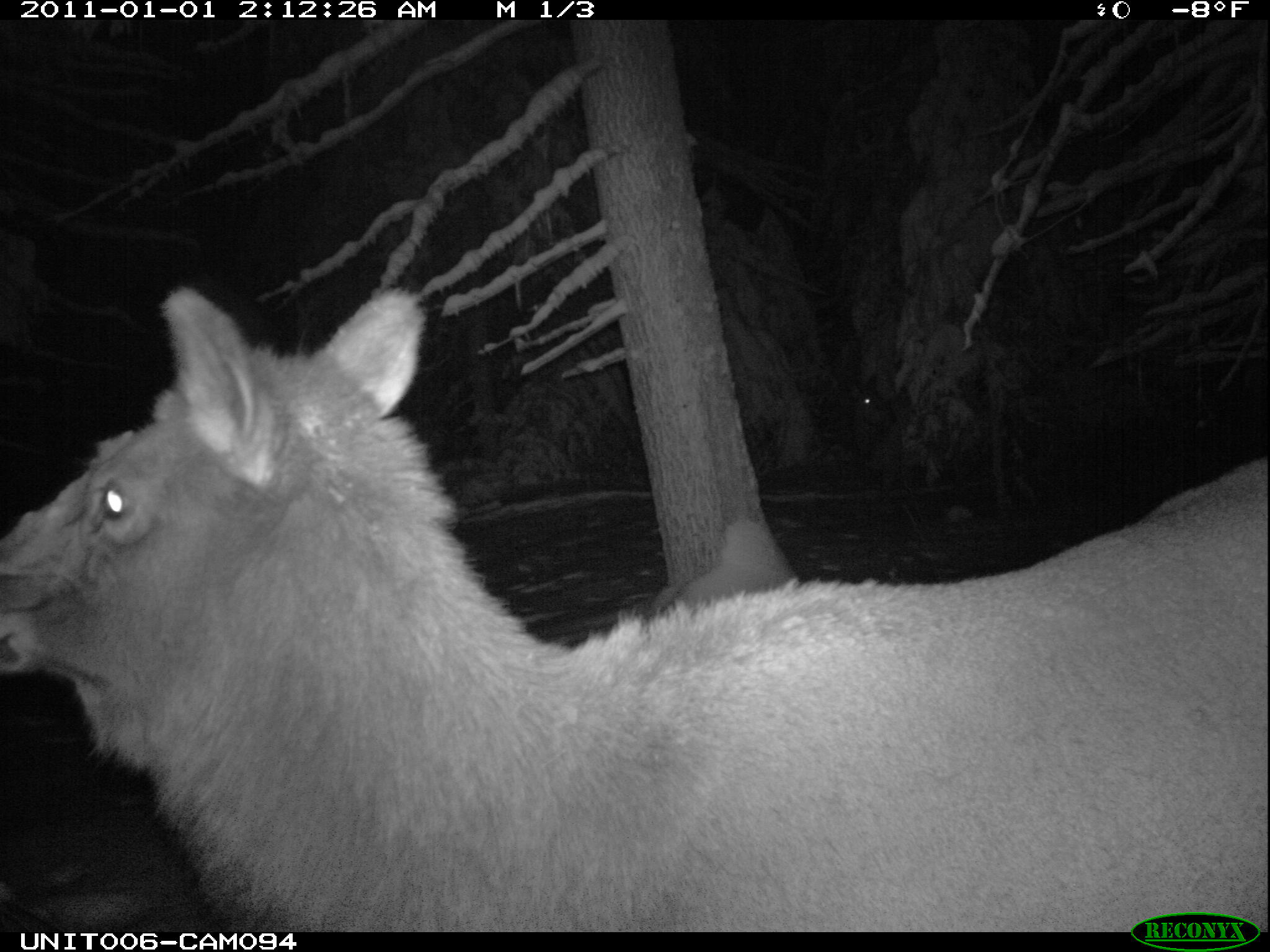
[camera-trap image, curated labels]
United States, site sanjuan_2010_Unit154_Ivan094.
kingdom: Animalia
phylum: Chordata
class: Mammalia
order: Artiodactyla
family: Cervidae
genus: Cervus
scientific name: Cervus elaphus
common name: red deer